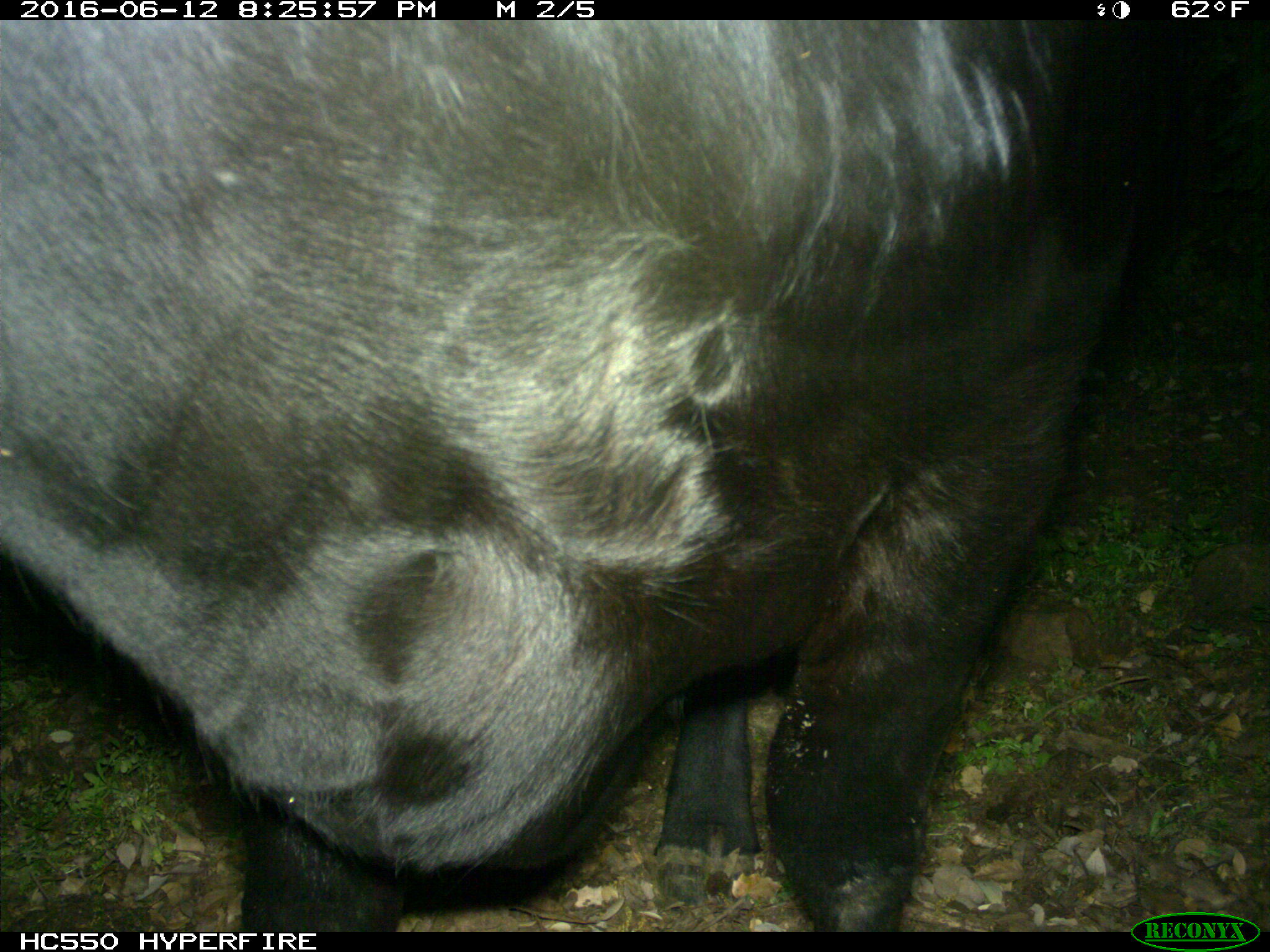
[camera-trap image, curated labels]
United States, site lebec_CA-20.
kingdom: Animalia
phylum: Chordata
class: Mammalia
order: Artiodactyla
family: Bovidae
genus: Bos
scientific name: Bos taurus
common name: domestic cow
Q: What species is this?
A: Bos taurus (domestic cow).